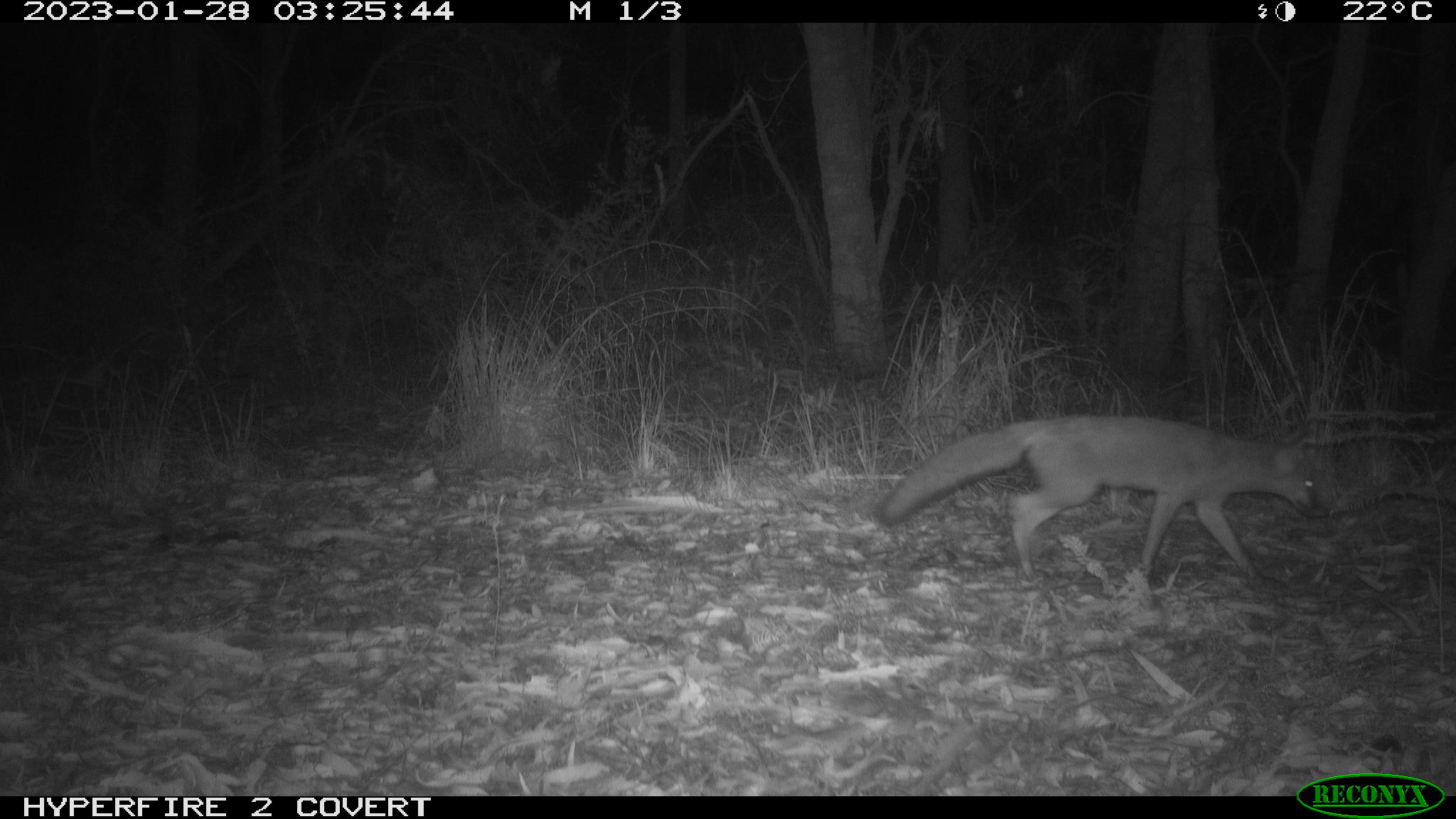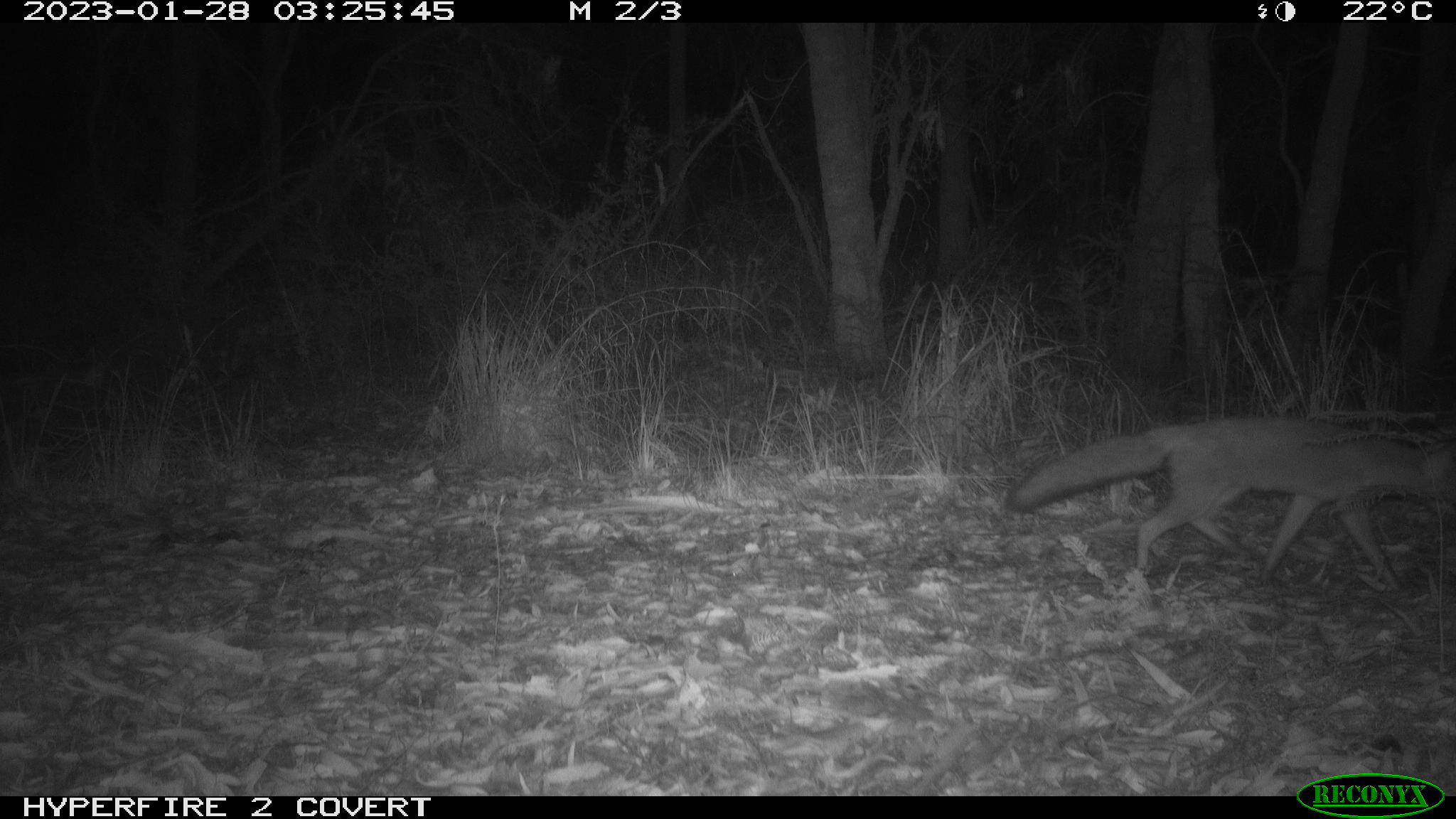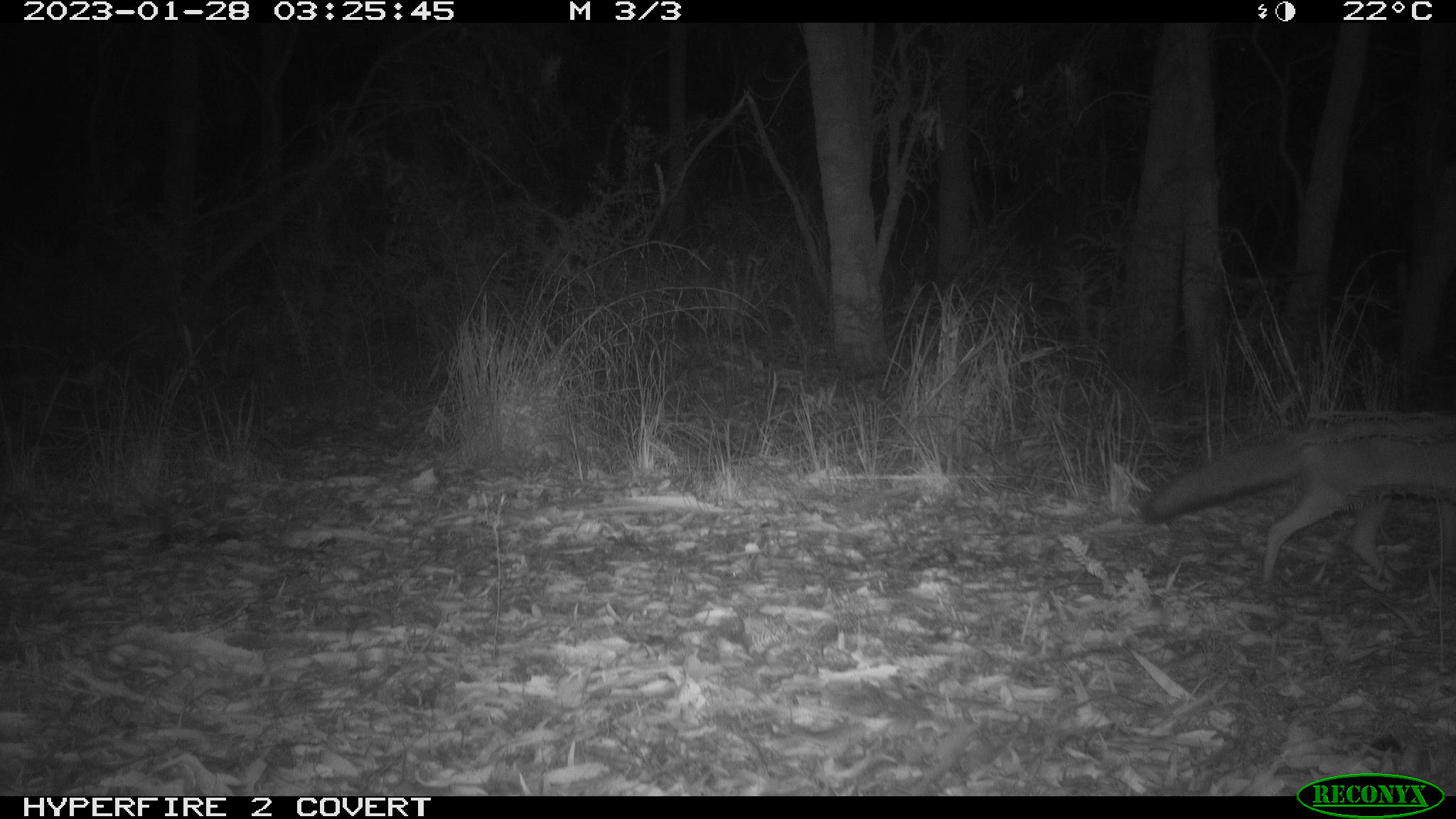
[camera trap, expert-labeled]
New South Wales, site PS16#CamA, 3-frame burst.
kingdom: Animalia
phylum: Chordata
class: Mammalia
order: Carnivora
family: Canidae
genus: Vulpes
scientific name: Vulpes vulpes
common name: red fox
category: fox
Fox (red fox) (Vulpes vulpes).